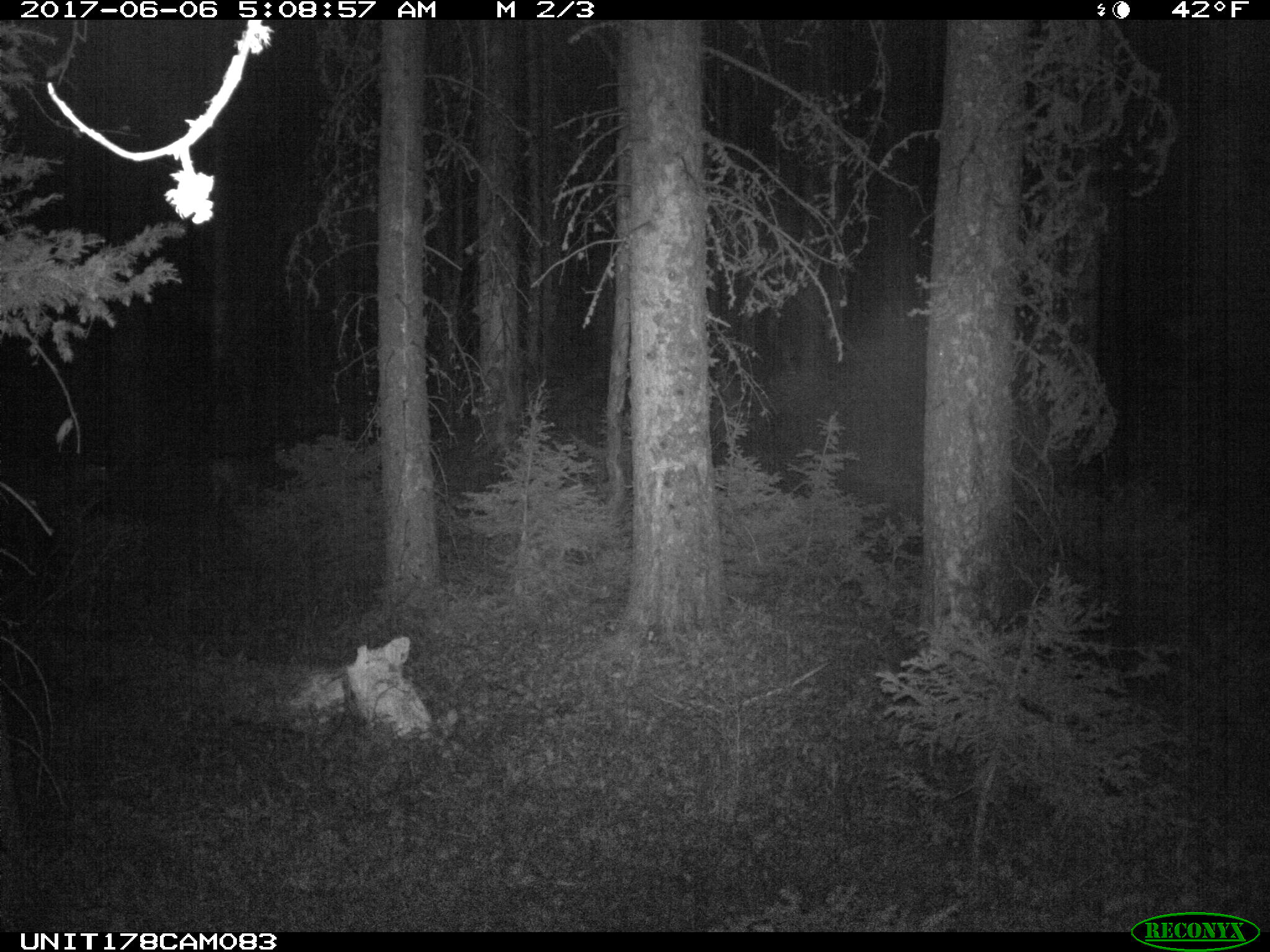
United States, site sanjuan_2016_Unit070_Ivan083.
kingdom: Animalia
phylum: Chordata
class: Mammalia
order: Artiodactyla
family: Cervidae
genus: Odocoileus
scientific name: Odocoileus hemionus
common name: mule deer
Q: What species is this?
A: Odocoileus hemionus (mule deer).